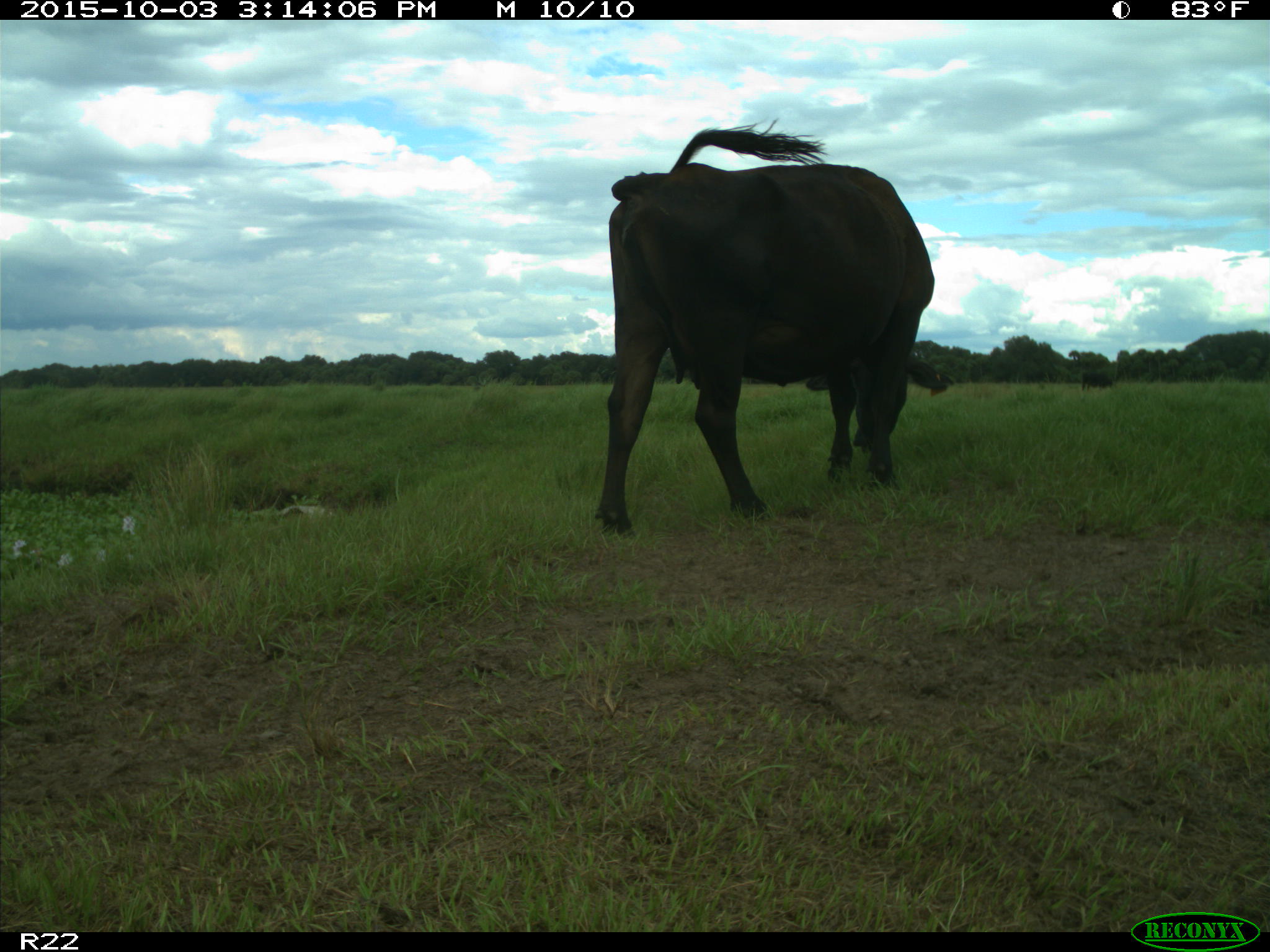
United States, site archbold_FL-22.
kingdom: Animalia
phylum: Chordata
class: Mammalia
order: Artiodactyla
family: Bovidae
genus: Bos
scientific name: Bos taurus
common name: domestic cow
Bos taurus (domestic cow).